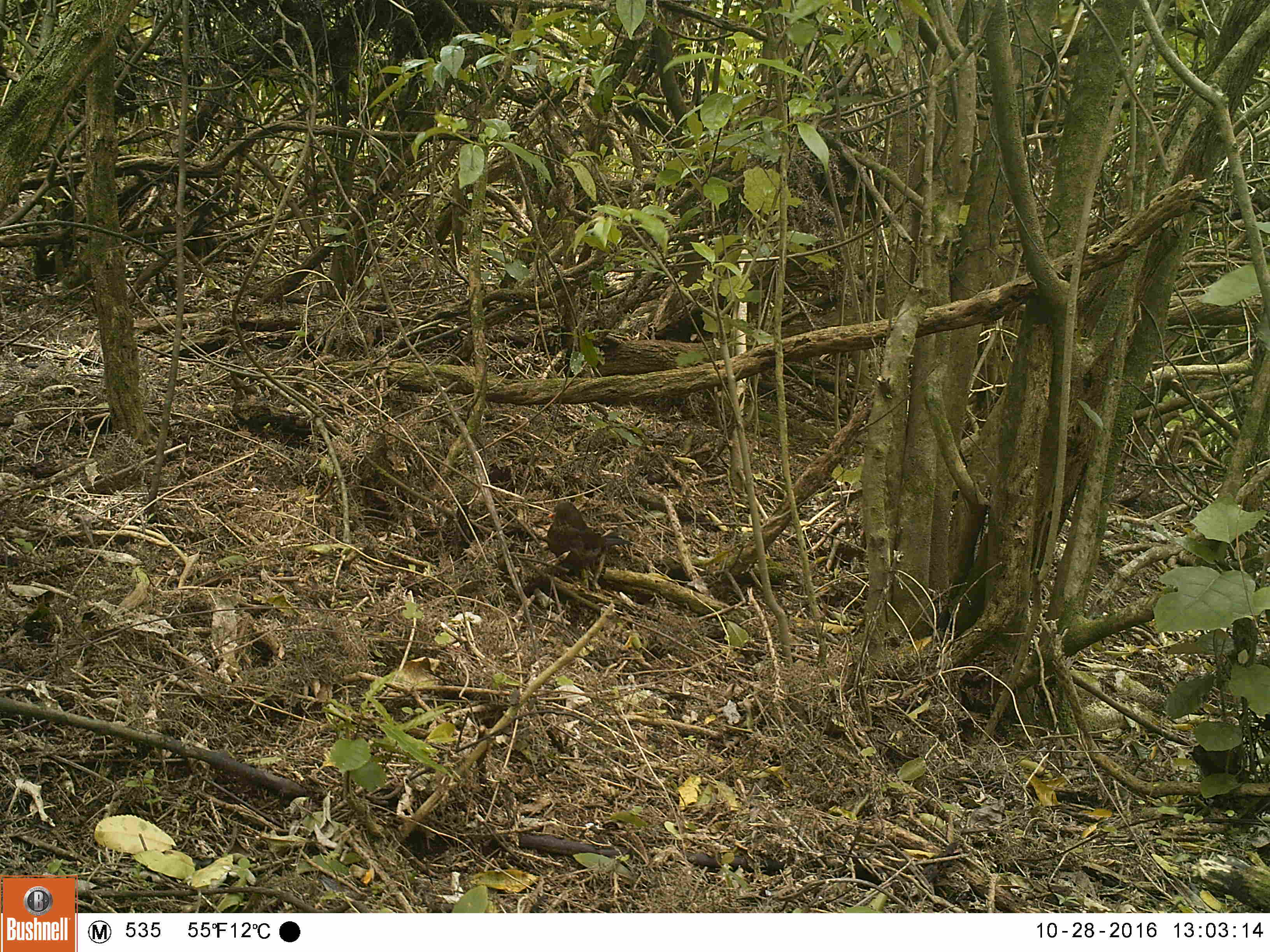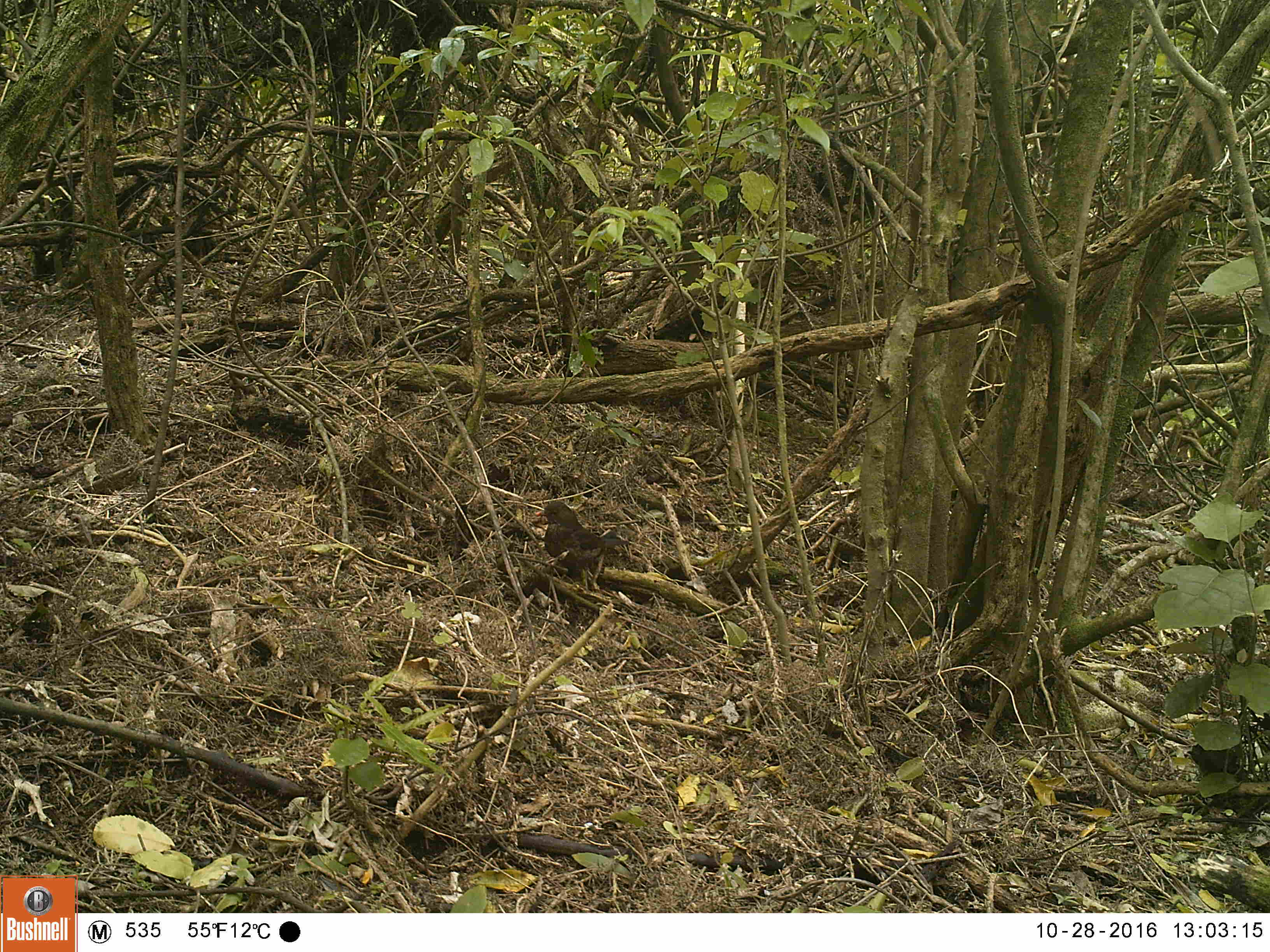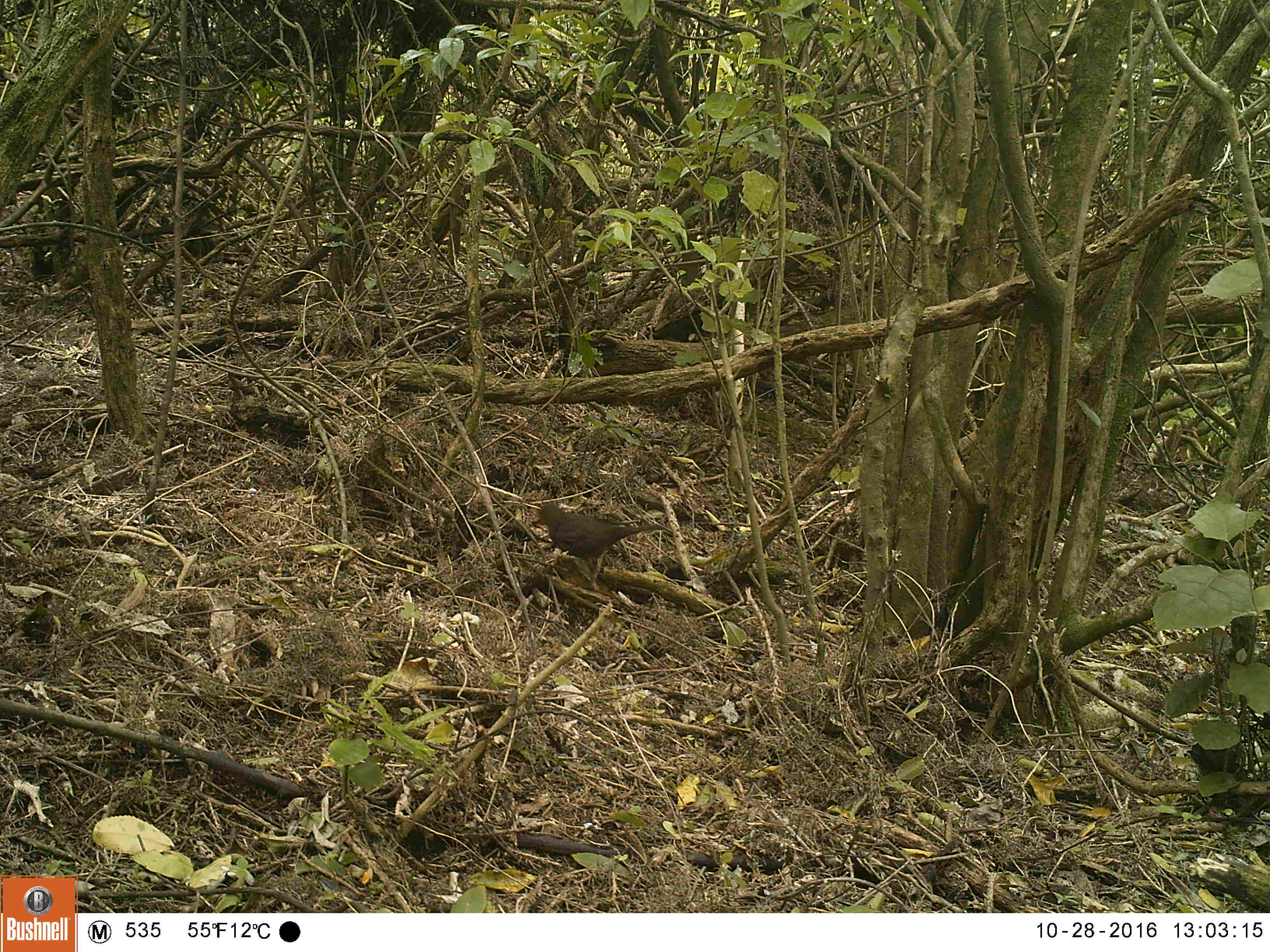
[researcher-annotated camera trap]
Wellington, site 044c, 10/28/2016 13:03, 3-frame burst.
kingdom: Animalia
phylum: Chordata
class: Aves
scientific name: Aves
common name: bird